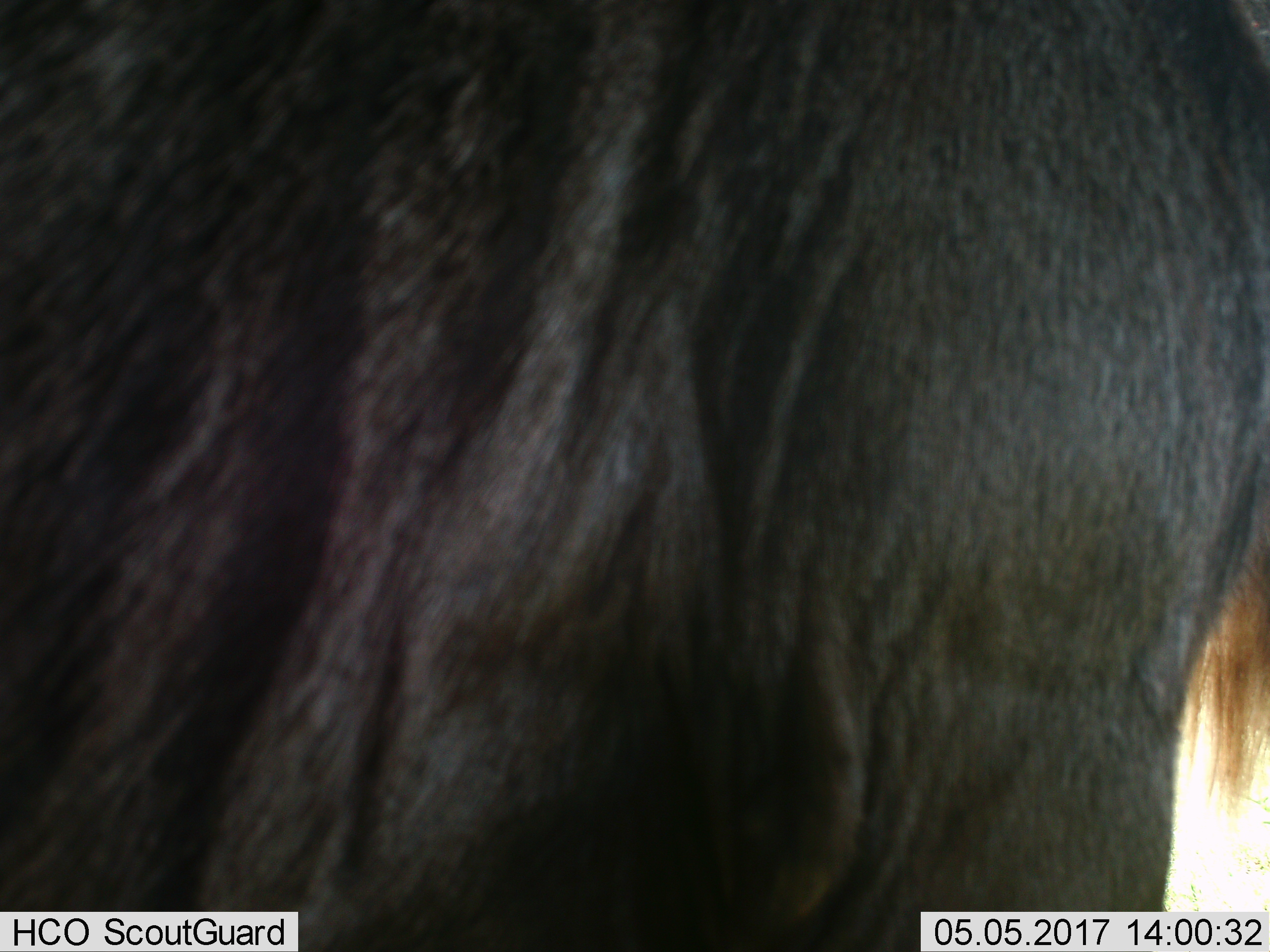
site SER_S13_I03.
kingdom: Animalia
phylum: Chordata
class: Mammalia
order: Artiodactyla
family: Bovidae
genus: Connochaetes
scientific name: Connochaetes taurinus taurinus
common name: blue wildebeest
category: wildebeestblue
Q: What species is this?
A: Wildebeestblue (blue wildebeest) (Connochaetes taurinus taurinus).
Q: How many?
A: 1.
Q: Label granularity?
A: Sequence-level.